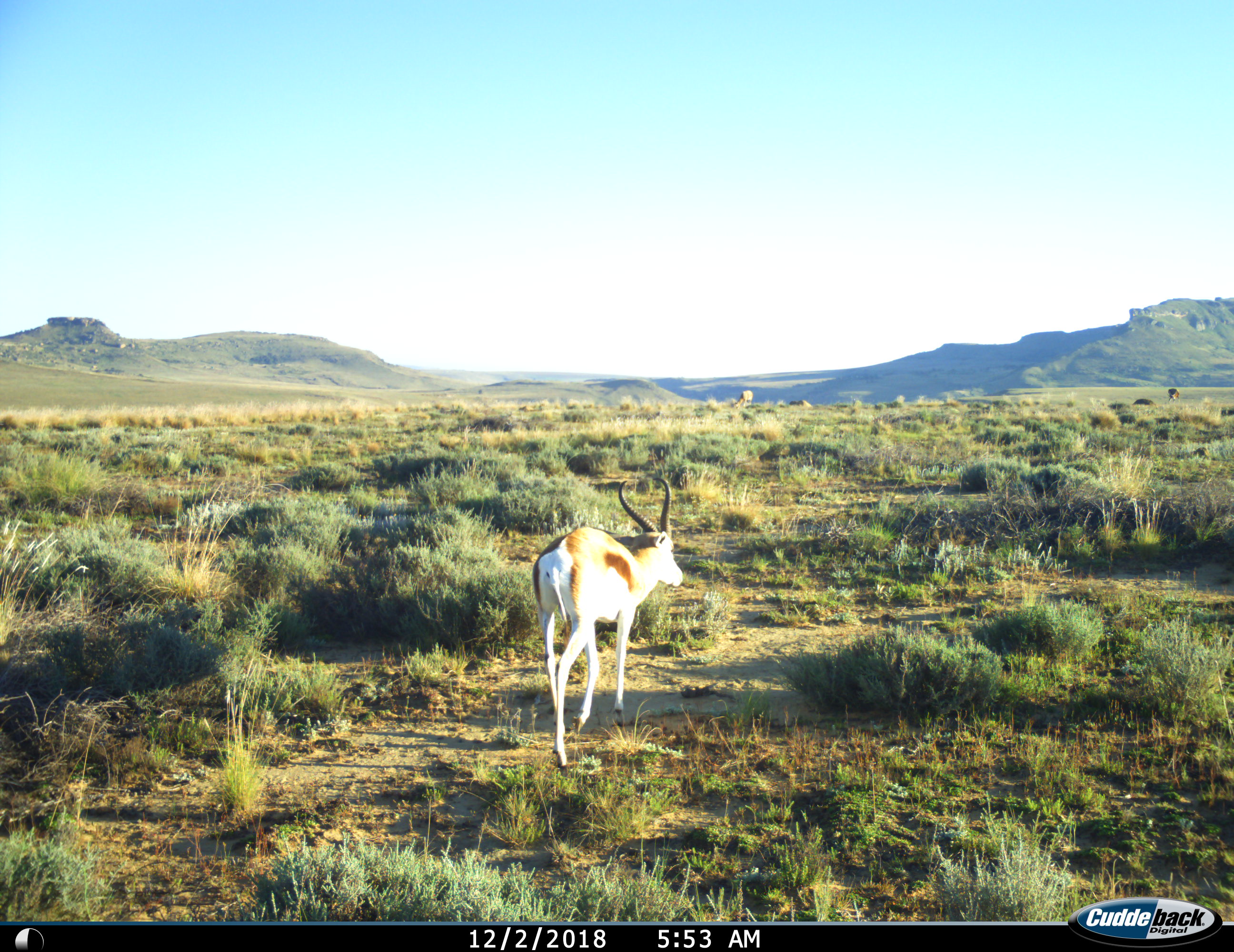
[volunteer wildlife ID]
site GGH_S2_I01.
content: unidentified animal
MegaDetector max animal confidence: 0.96